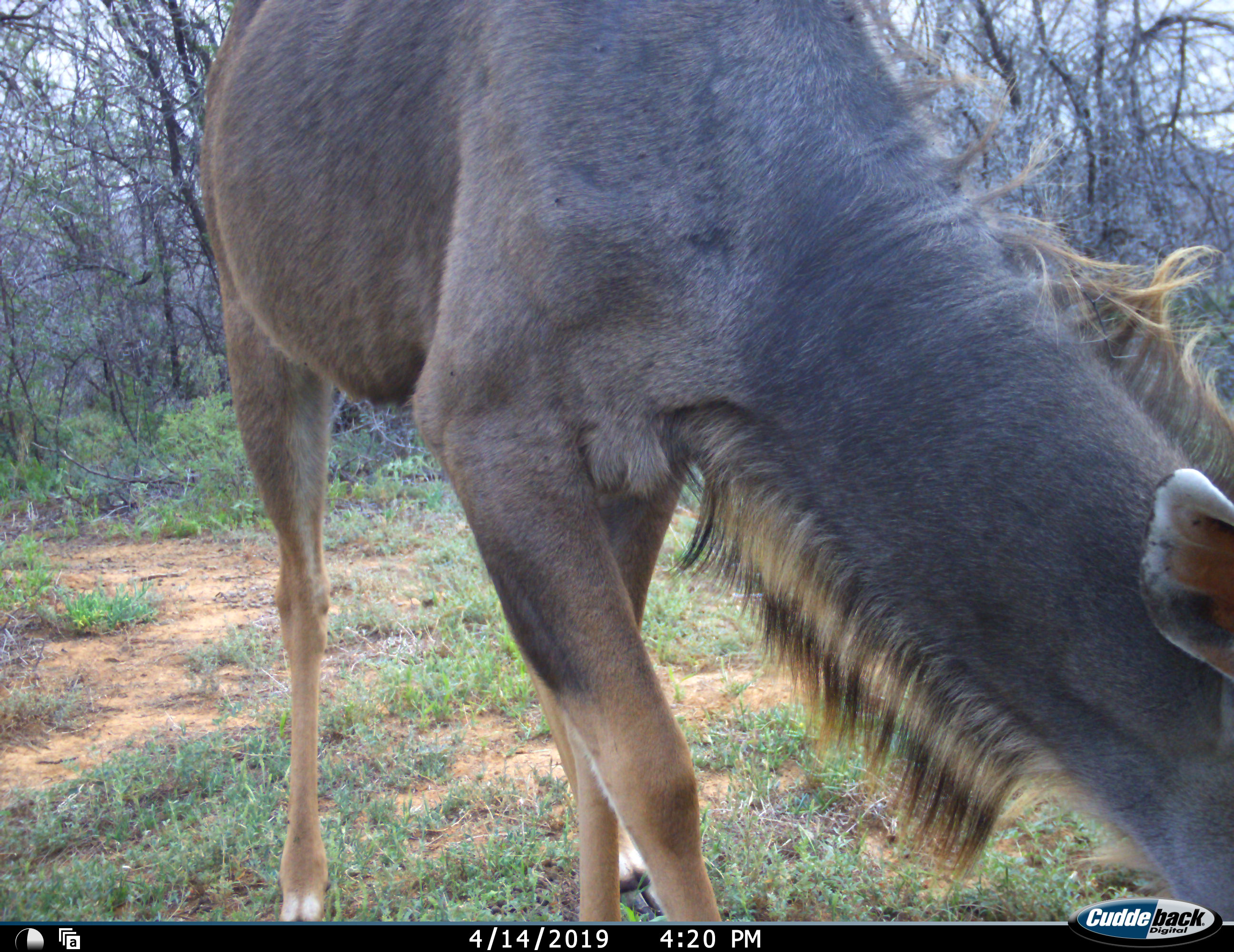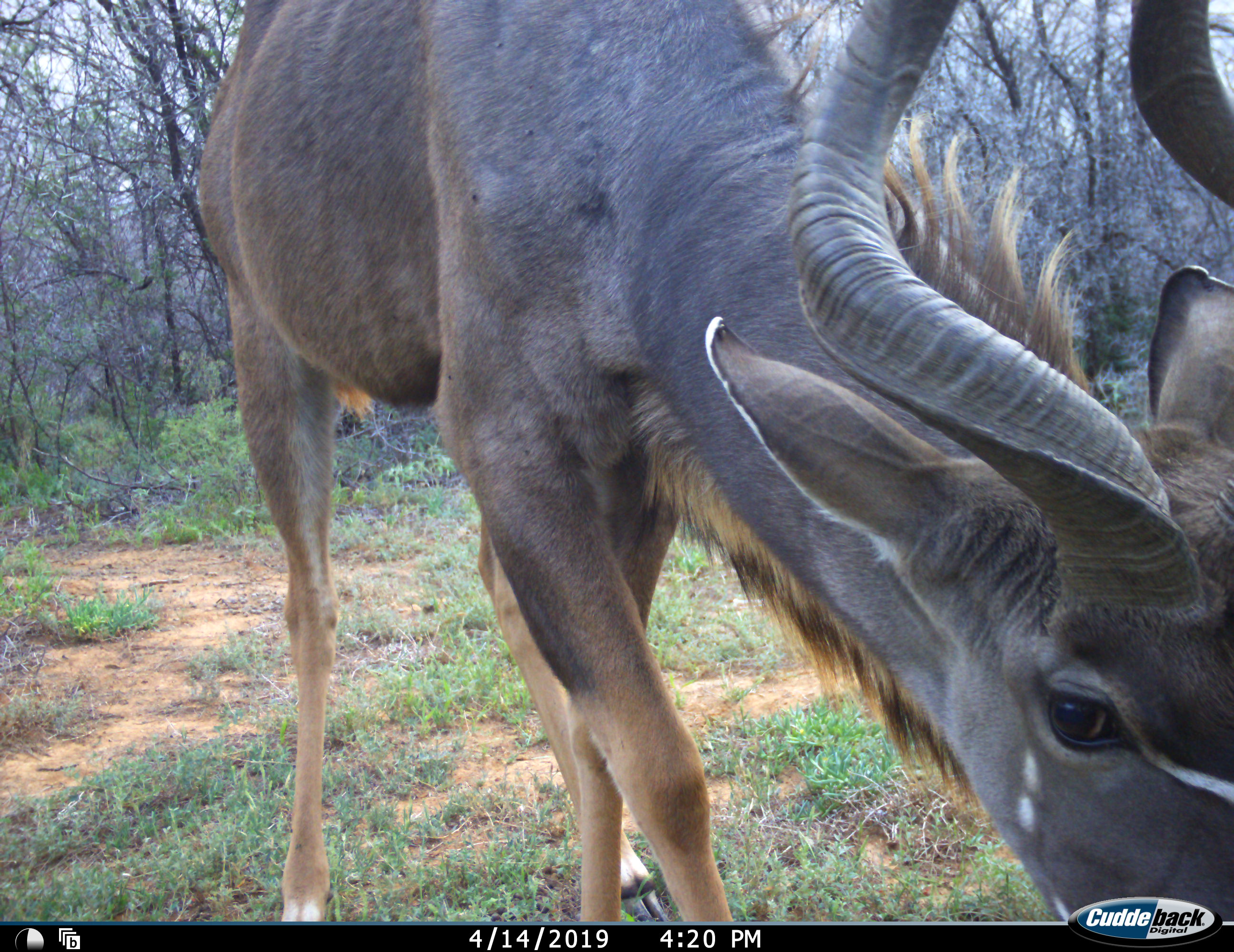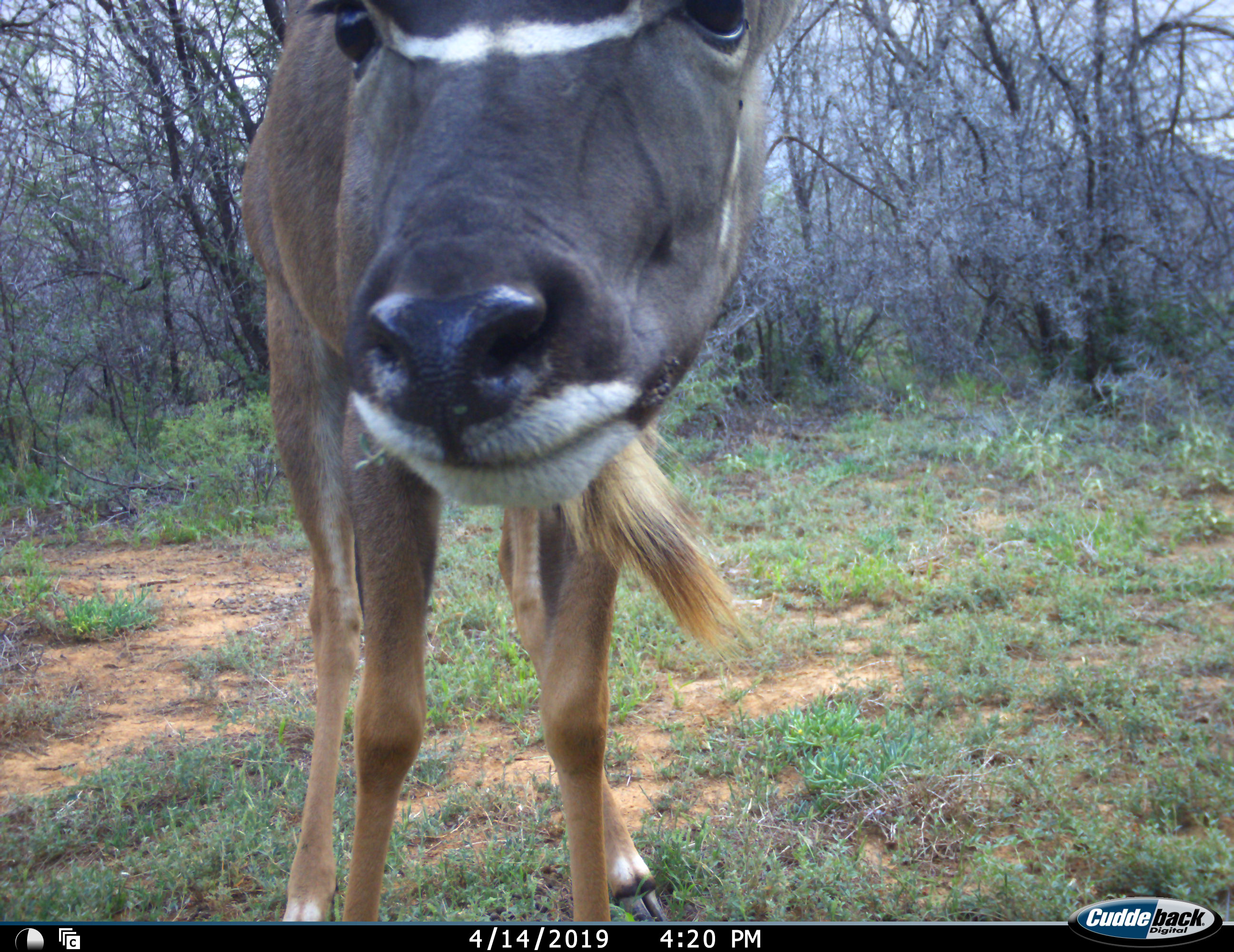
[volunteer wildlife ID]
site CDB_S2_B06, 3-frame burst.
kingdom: Animalia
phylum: Chordata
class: Mammalia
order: Artiodactyla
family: Bovidae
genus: Tragelaphus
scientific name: Tragelaphus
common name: kudu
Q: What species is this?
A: Kudu (Tragelaphus).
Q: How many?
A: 1.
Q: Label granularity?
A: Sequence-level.